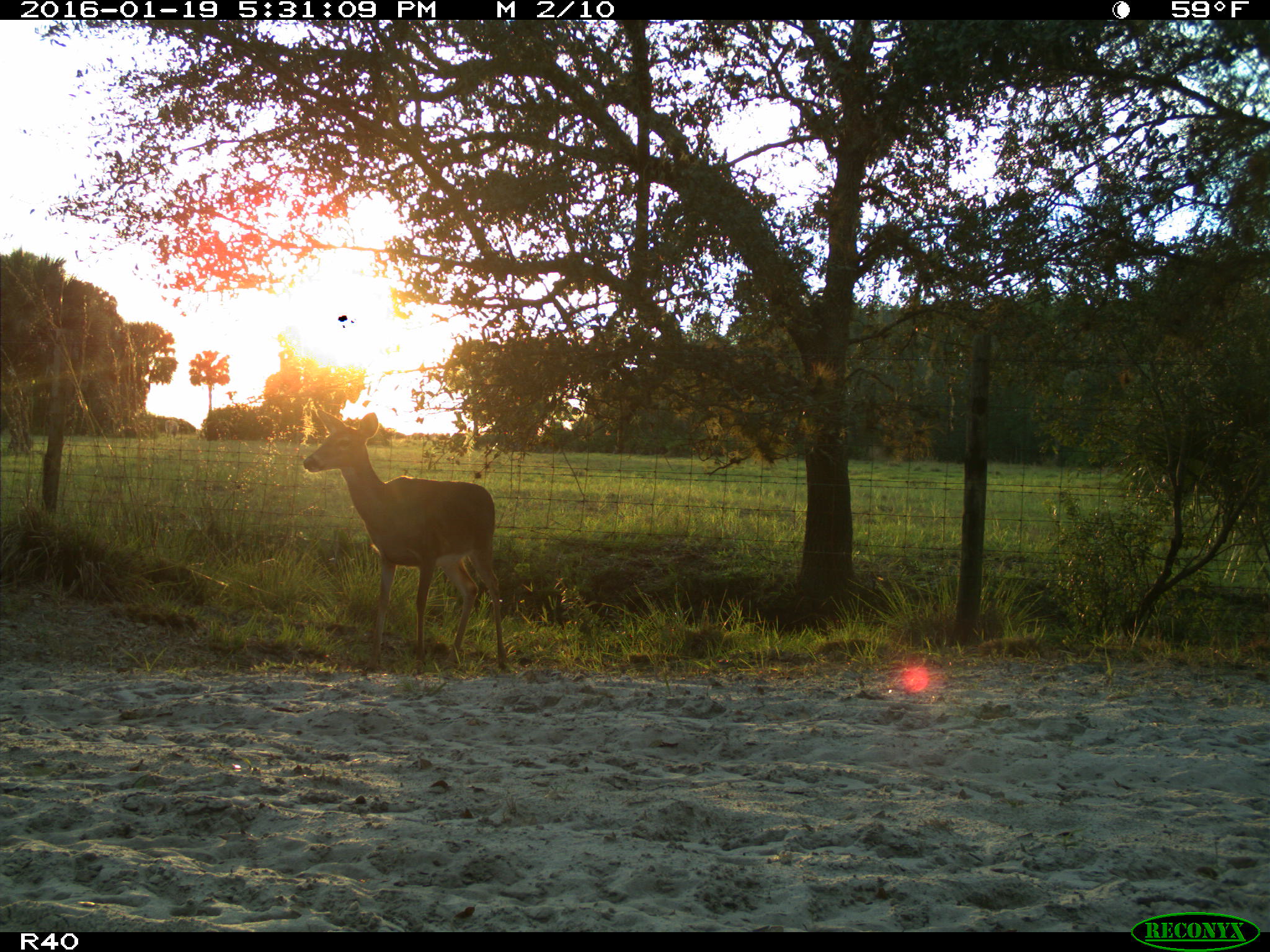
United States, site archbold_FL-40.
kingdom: Animalia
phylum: Chordata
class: Mammalia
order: Artiodactyla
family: Cervidae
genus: Odocoileus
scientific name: Odocoileus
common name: deer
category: unidentified deer